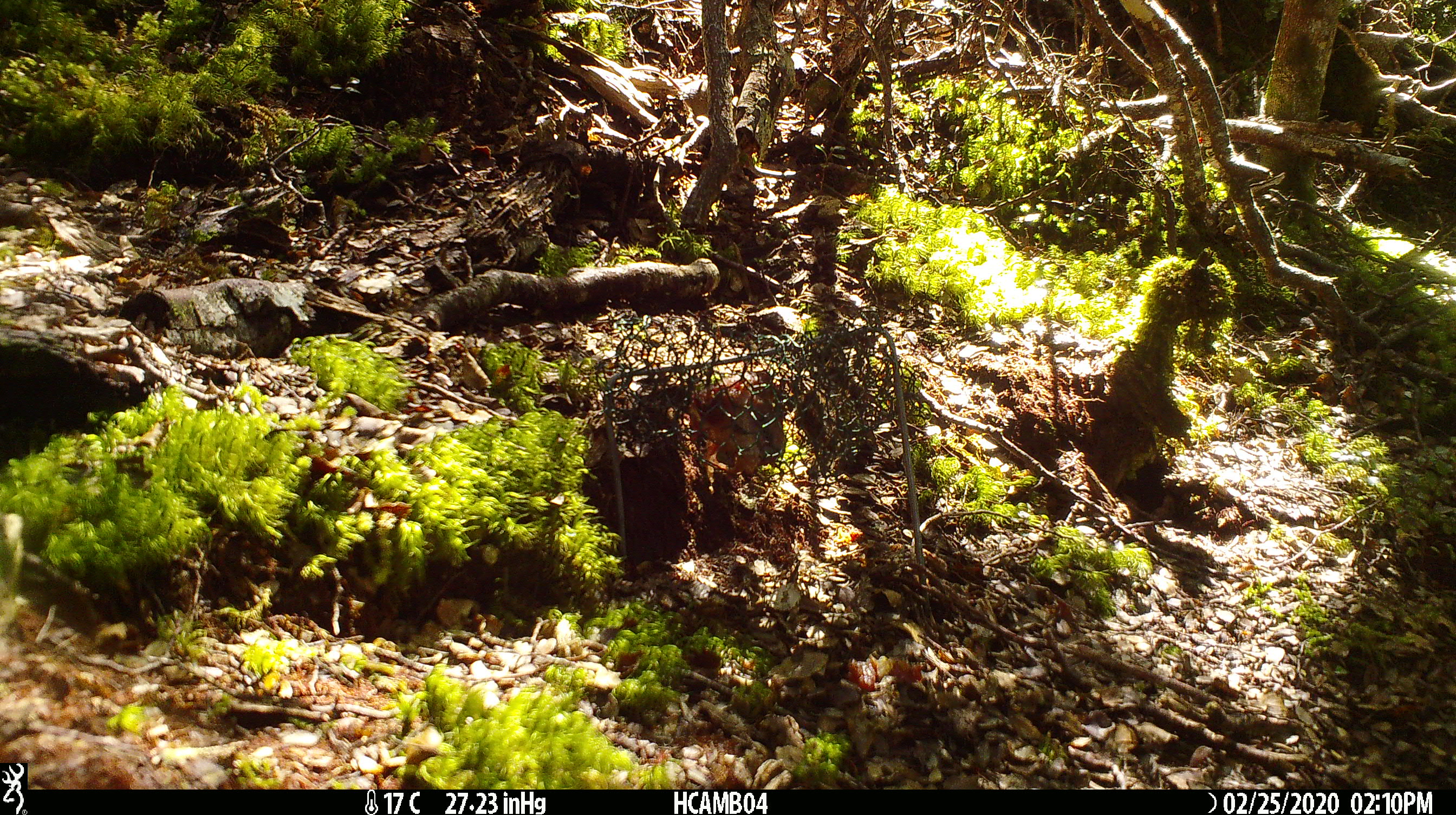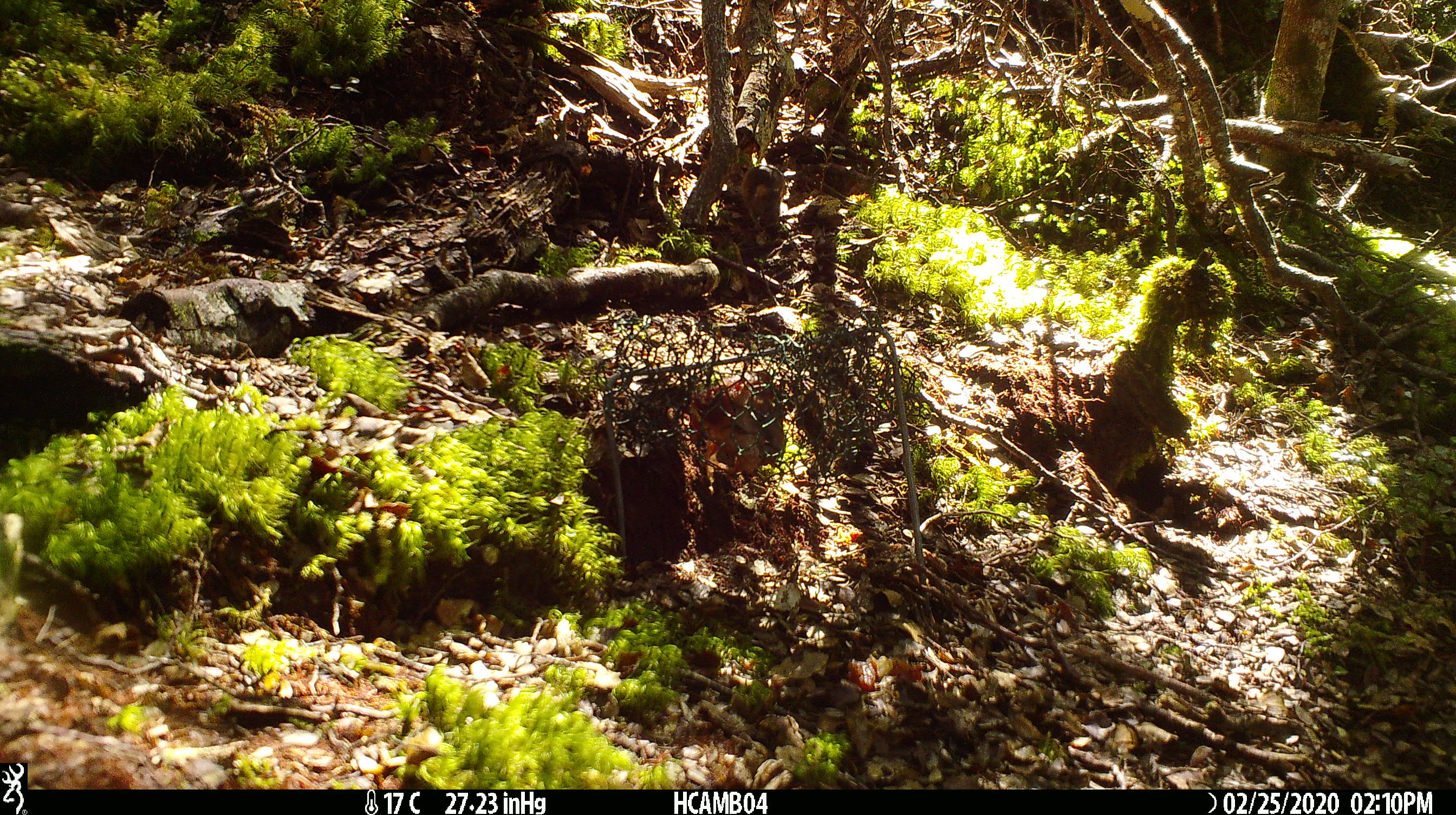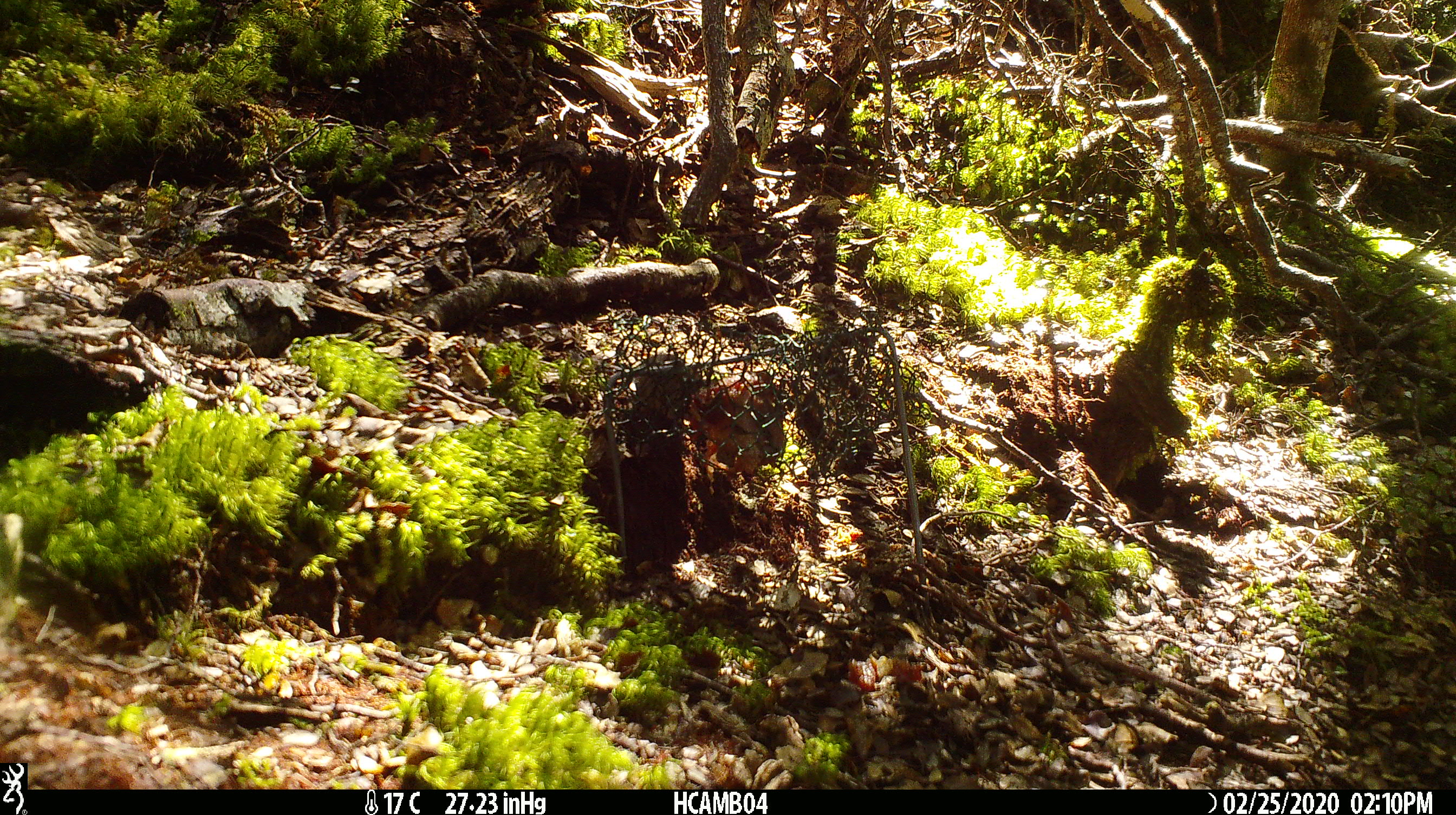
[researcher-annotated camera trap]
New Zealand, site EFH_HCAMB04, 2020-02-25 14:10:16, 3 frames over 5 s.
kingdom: Animalia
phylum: Chordata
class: Mammalia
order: Rodentia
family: Muridae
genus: Mus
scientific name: Mus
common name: mouse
Mouse (Mus).